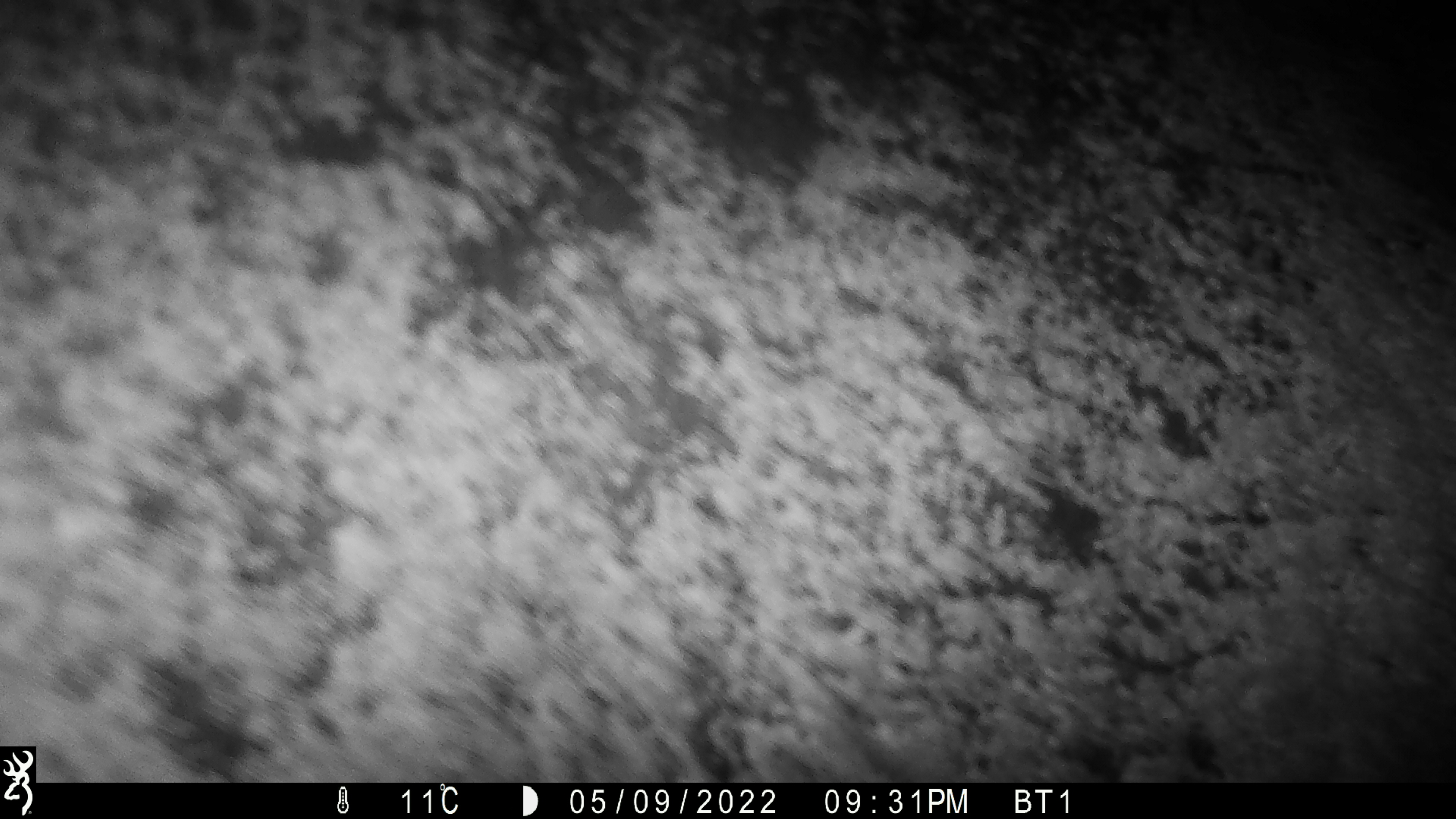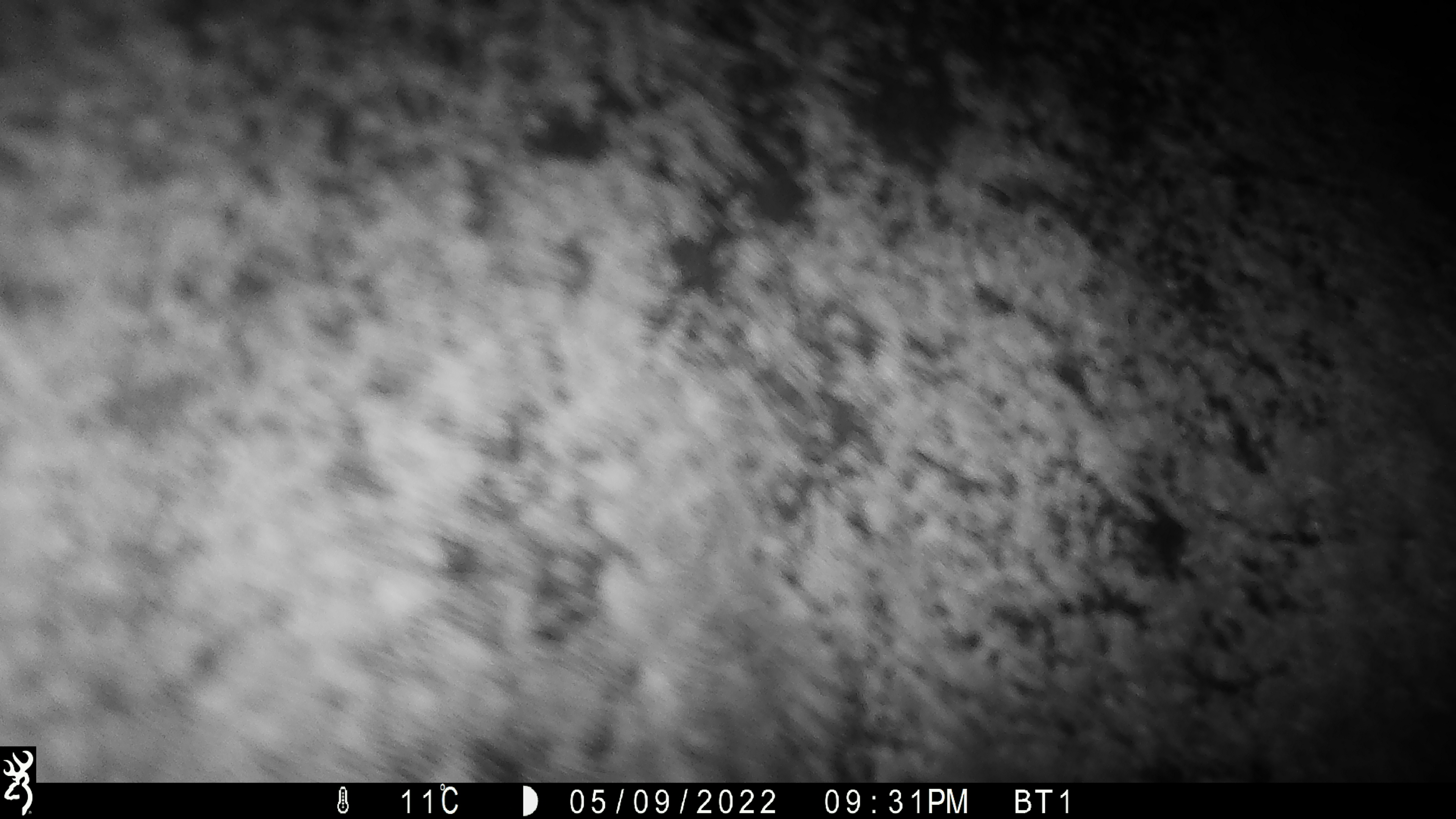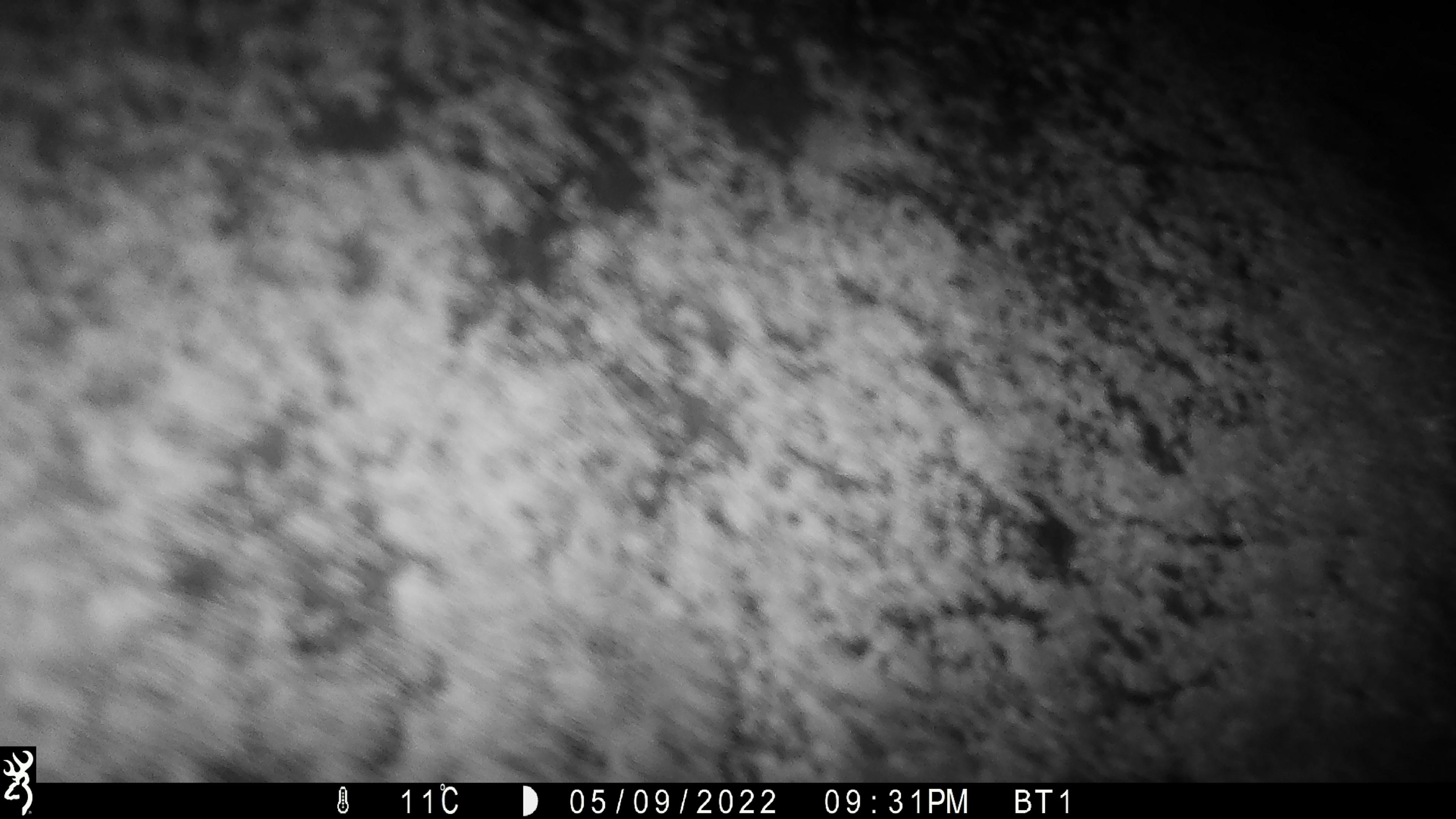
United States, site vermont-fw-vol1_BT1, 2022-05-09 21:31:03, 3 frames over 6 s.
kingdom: Animalia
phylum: Chordata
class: Mammalia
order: Artiodactyla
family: Cervidae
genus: Alces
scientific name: Alces alces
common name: moose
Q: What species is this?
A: Moose (Alces alces).